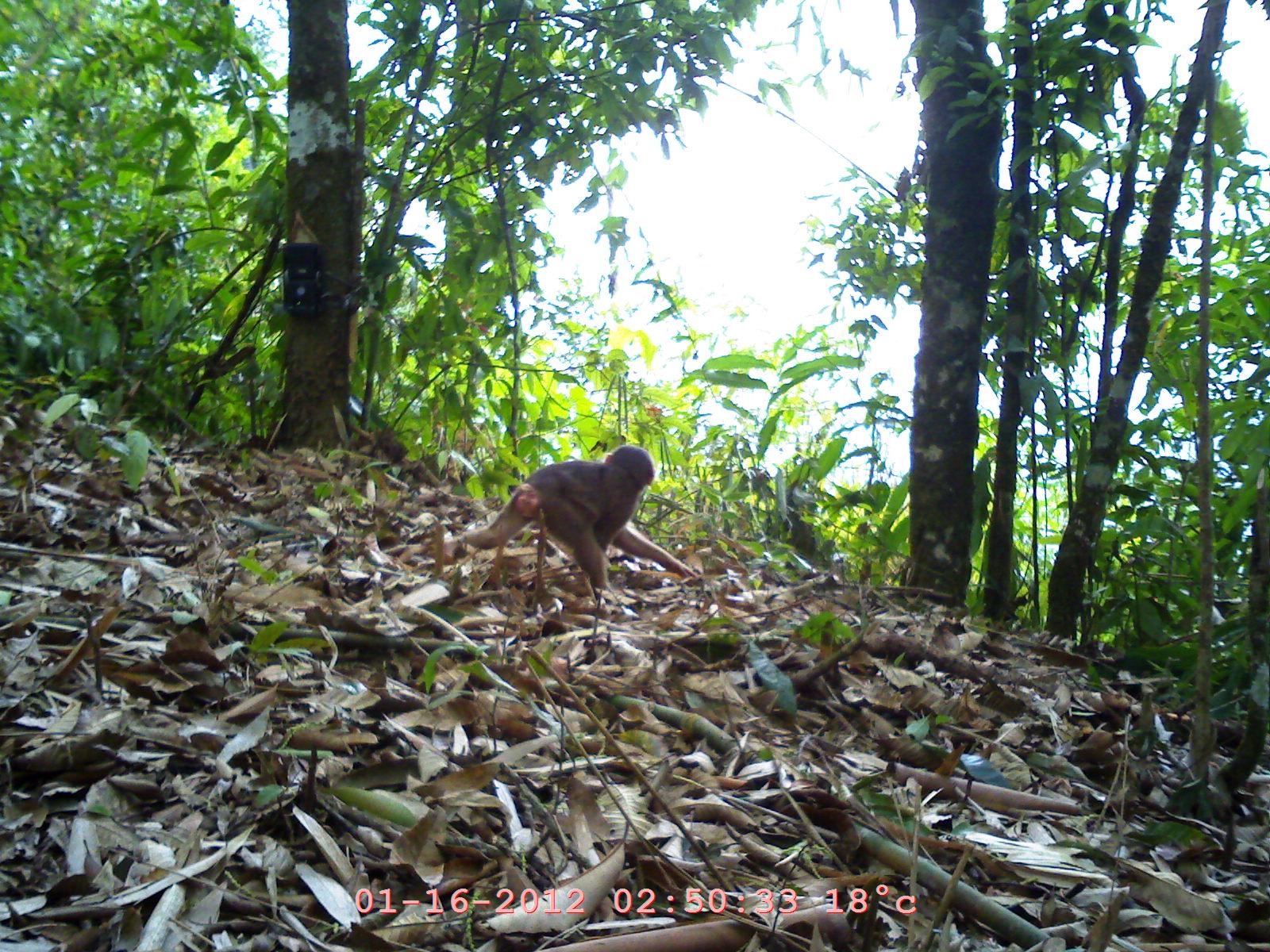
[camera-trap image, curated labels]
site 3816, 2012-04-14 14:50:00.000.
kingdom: Animalia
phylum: Chordata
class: Mammalia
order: Primates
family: Cercopithecidae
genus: Macaca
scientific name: Macaca arctoides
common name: stump-tailed macaque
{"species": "Macaca arctoides (stump-tailed macaque)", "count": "1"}